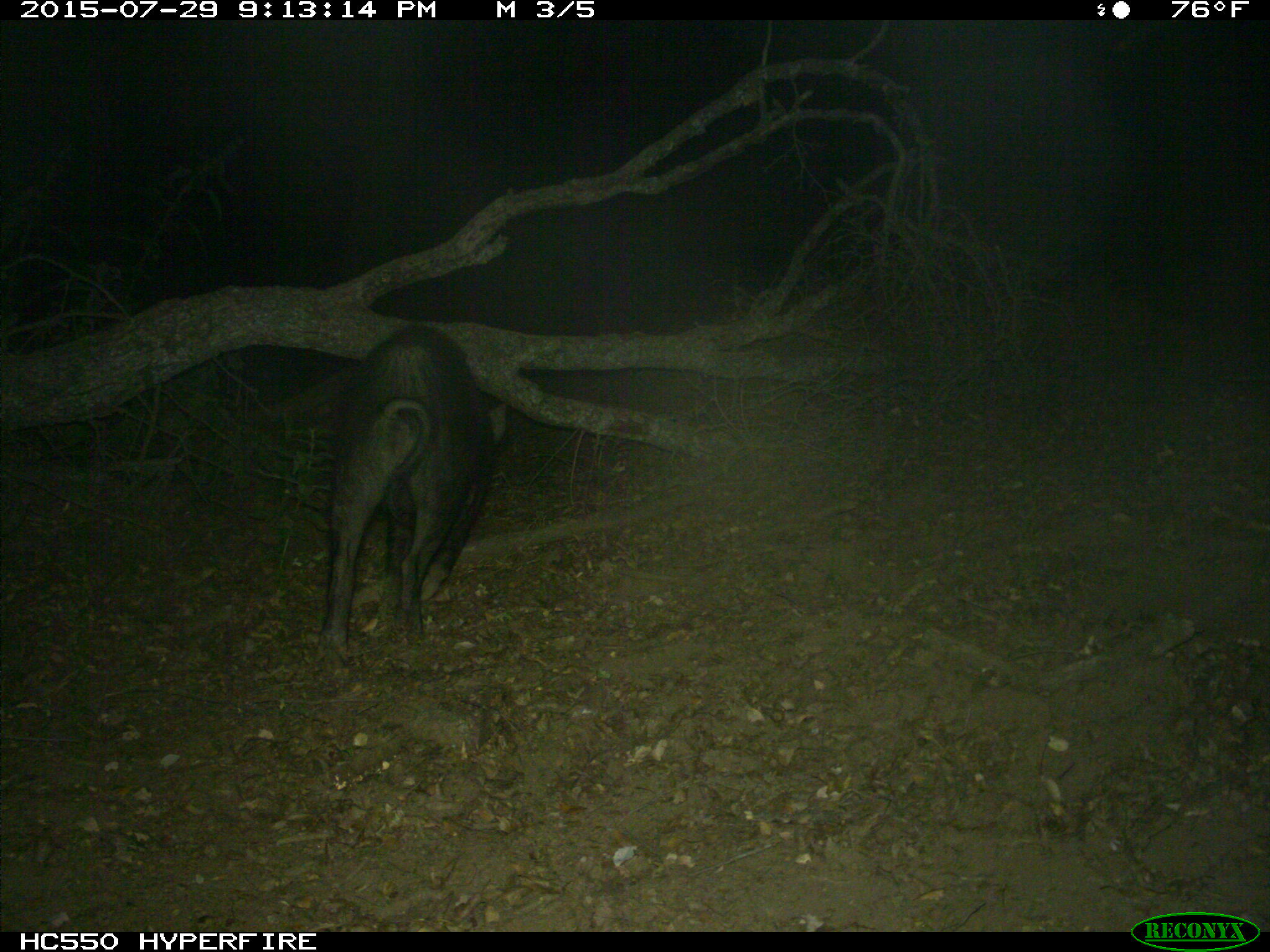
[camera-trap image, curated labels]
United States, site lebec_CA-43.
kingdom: Animalia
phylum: Chordata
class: Mammalia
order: Artiodactyla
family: Suidae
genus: Sus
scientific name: Sus scrofa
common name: wild boar